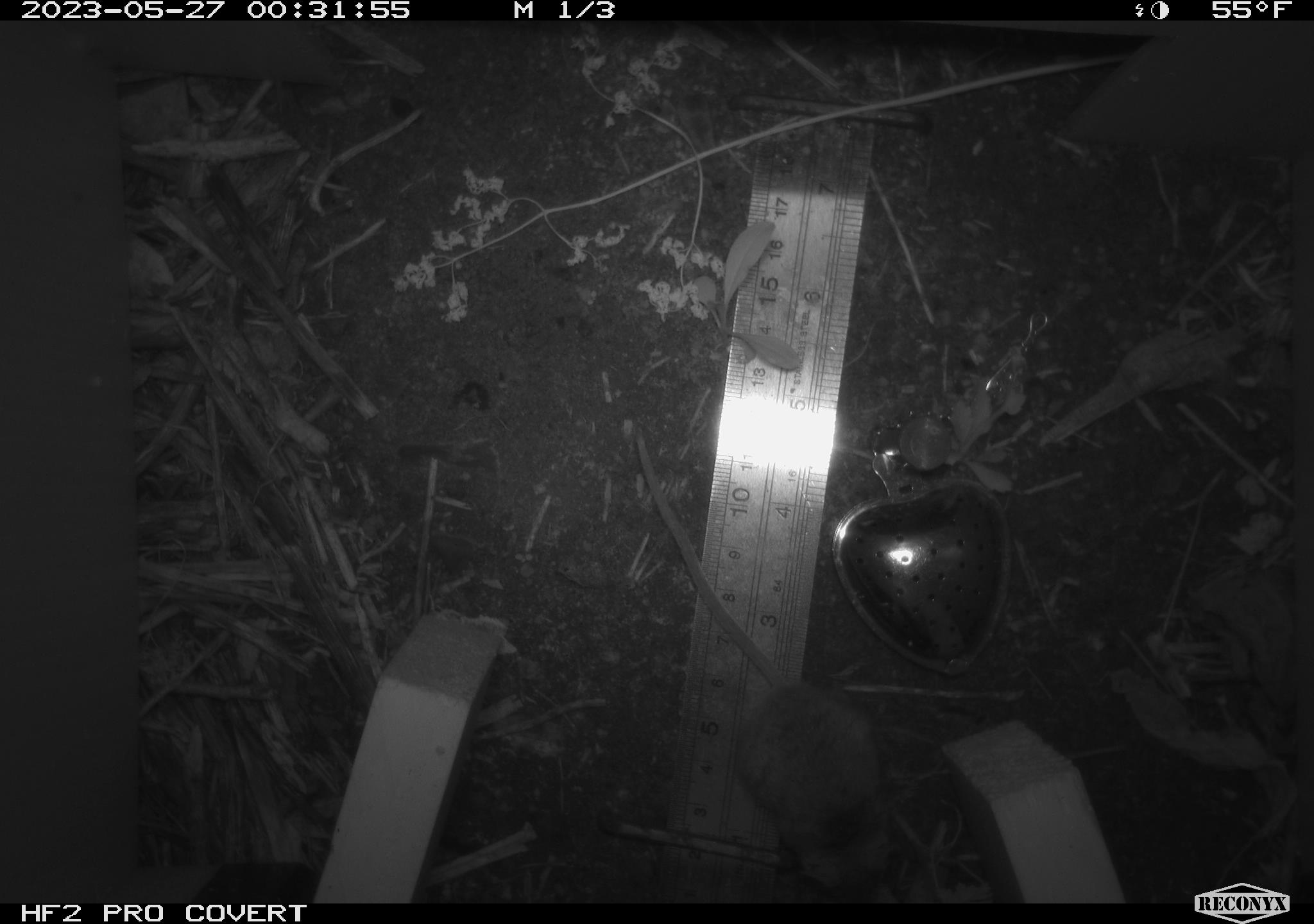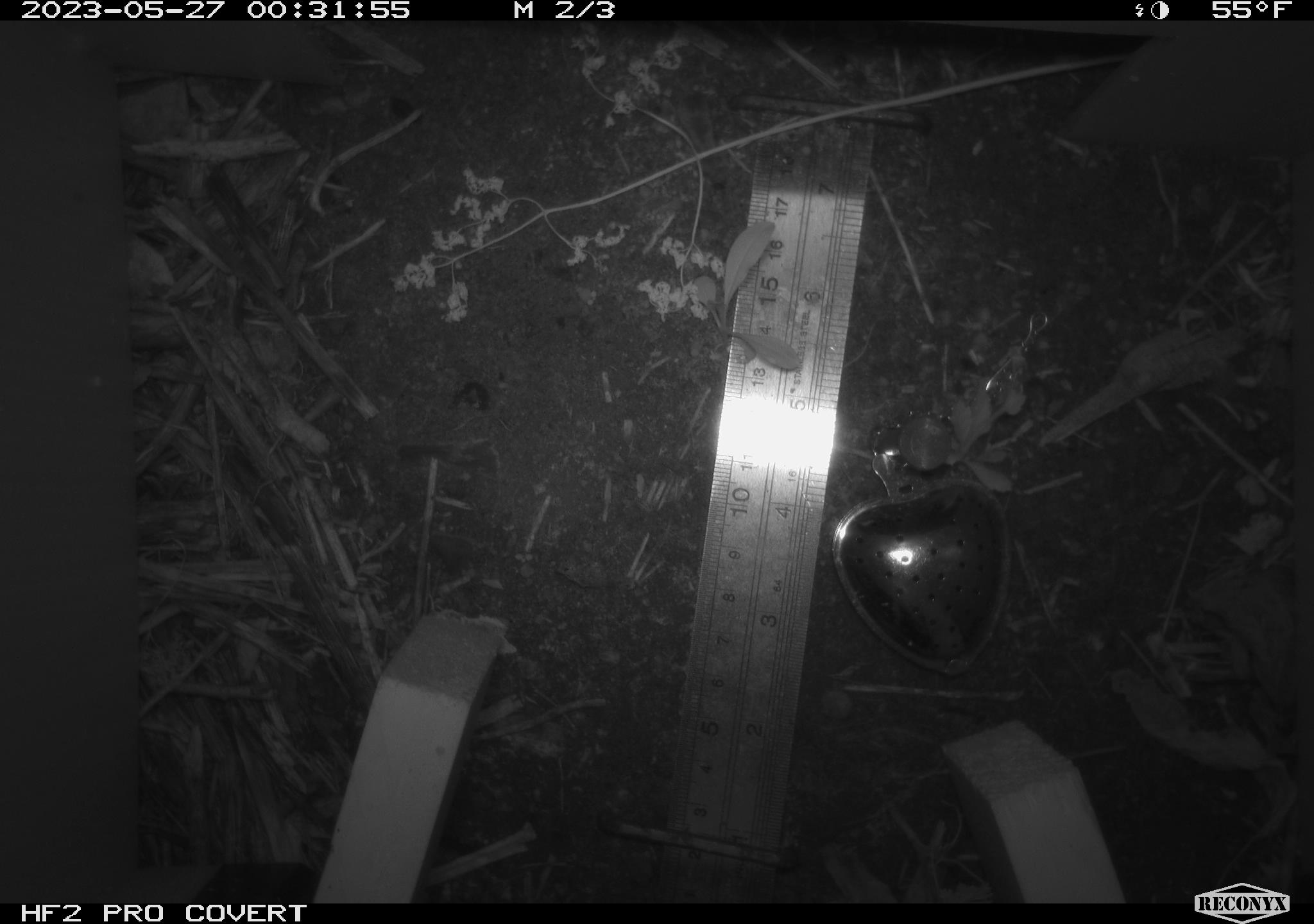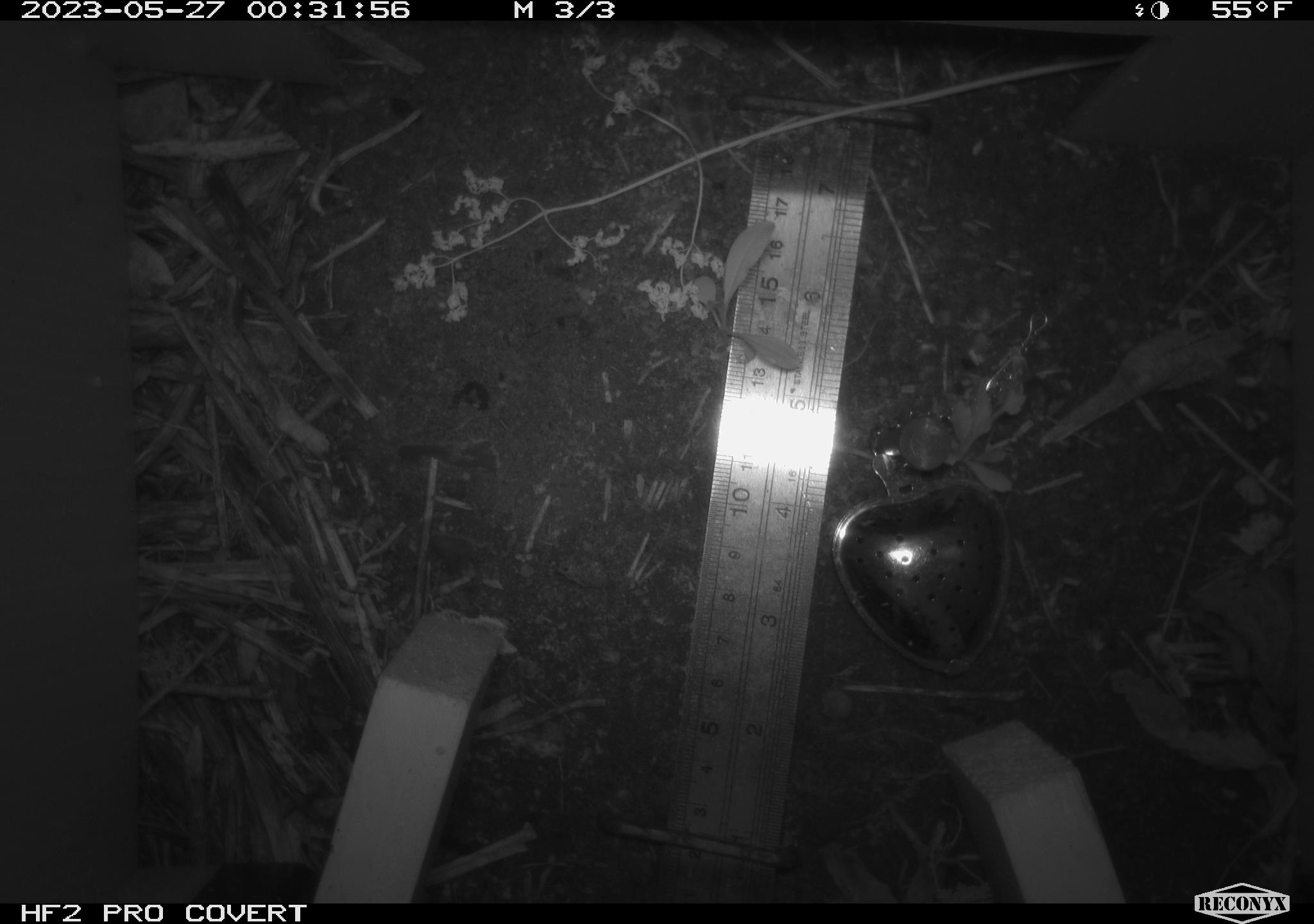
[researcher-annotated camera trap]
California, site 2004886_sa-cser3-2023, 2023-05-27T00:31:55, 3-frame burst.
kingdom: Animalia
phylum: Chordata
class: Mammalia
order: Rodentia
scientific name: Rodentia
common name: mouse species